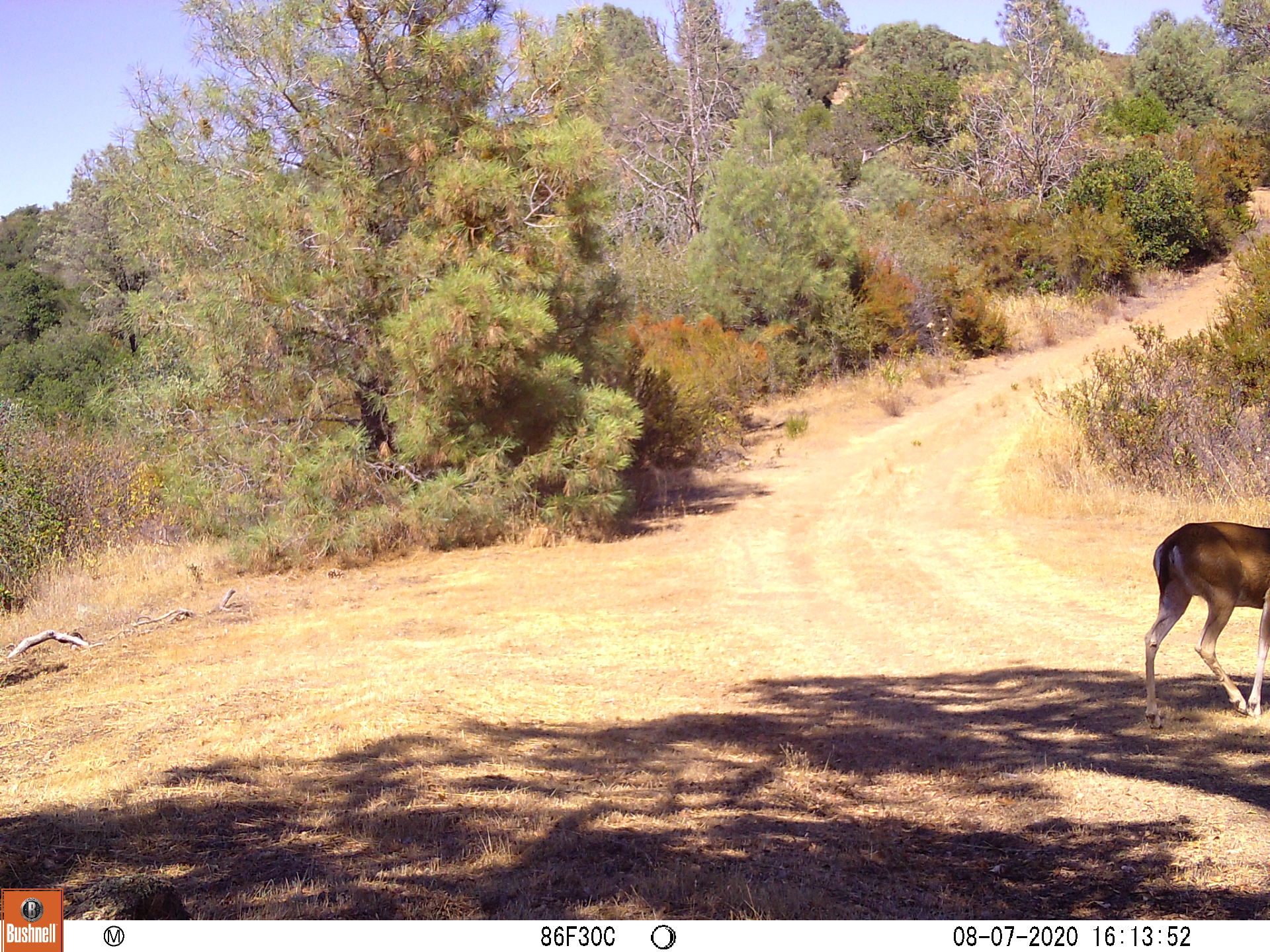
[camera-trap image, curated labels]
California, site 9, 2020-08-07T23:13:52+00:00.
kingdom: Animalia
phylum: Chordata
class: Mammalia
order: Artiodactyla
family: Cervidae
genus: Odocoileus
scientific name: Odocoileus hemionus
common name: mule deer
Mule deer (Odocoileus hemionus).